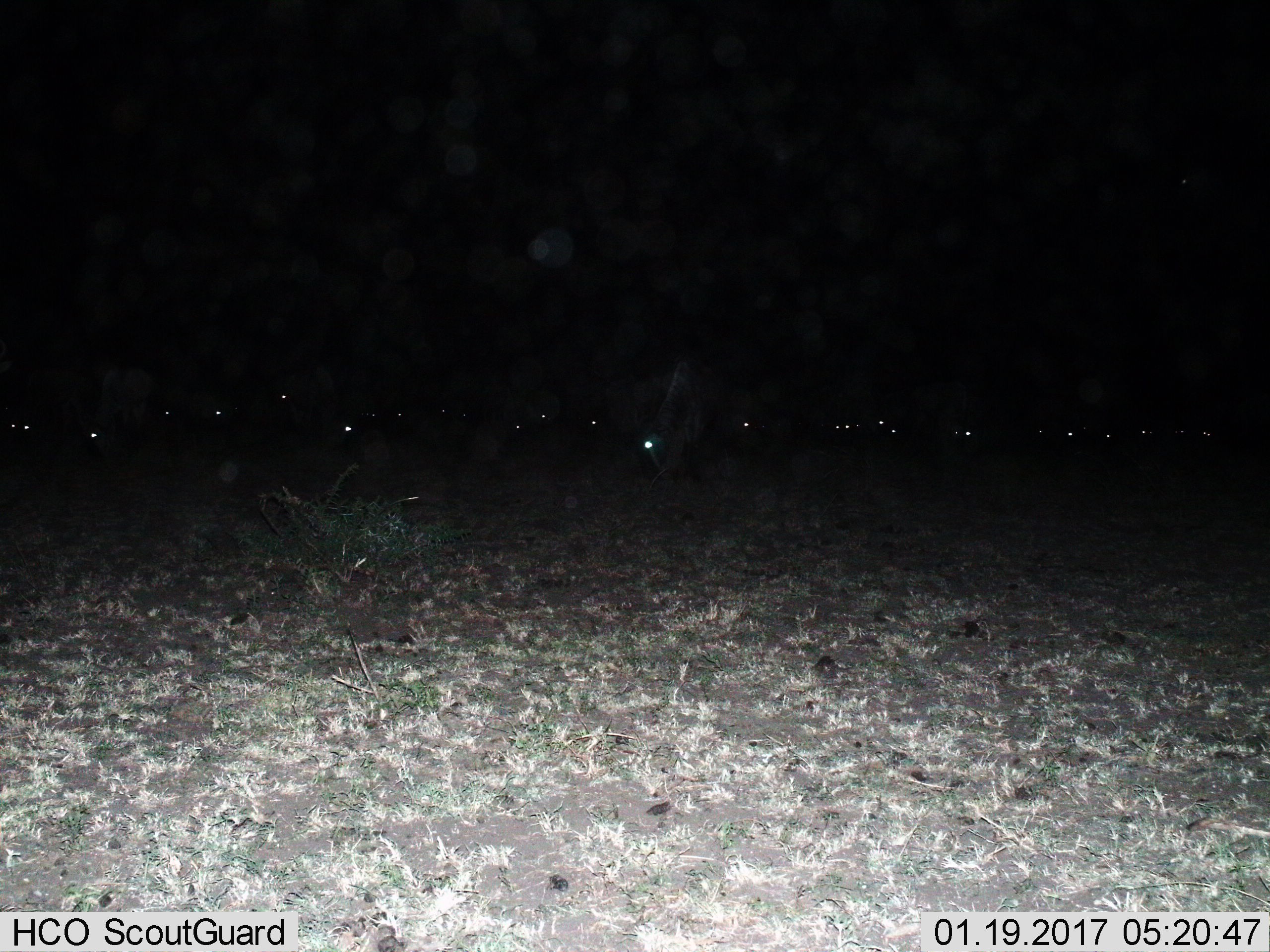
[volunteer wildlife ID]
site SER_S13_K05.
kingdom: Animalia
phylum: Chordata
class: Mammalia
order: Artiodactyla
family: Bovidae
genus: Connochaetes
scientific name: Connochaetes taurinus taurinus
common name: blue wildebeest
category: wildebeestblue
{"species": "wildebeestblue (blue wildebeest) (Connochaetes taurinus taurinus)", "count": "11-50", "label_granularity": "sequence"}